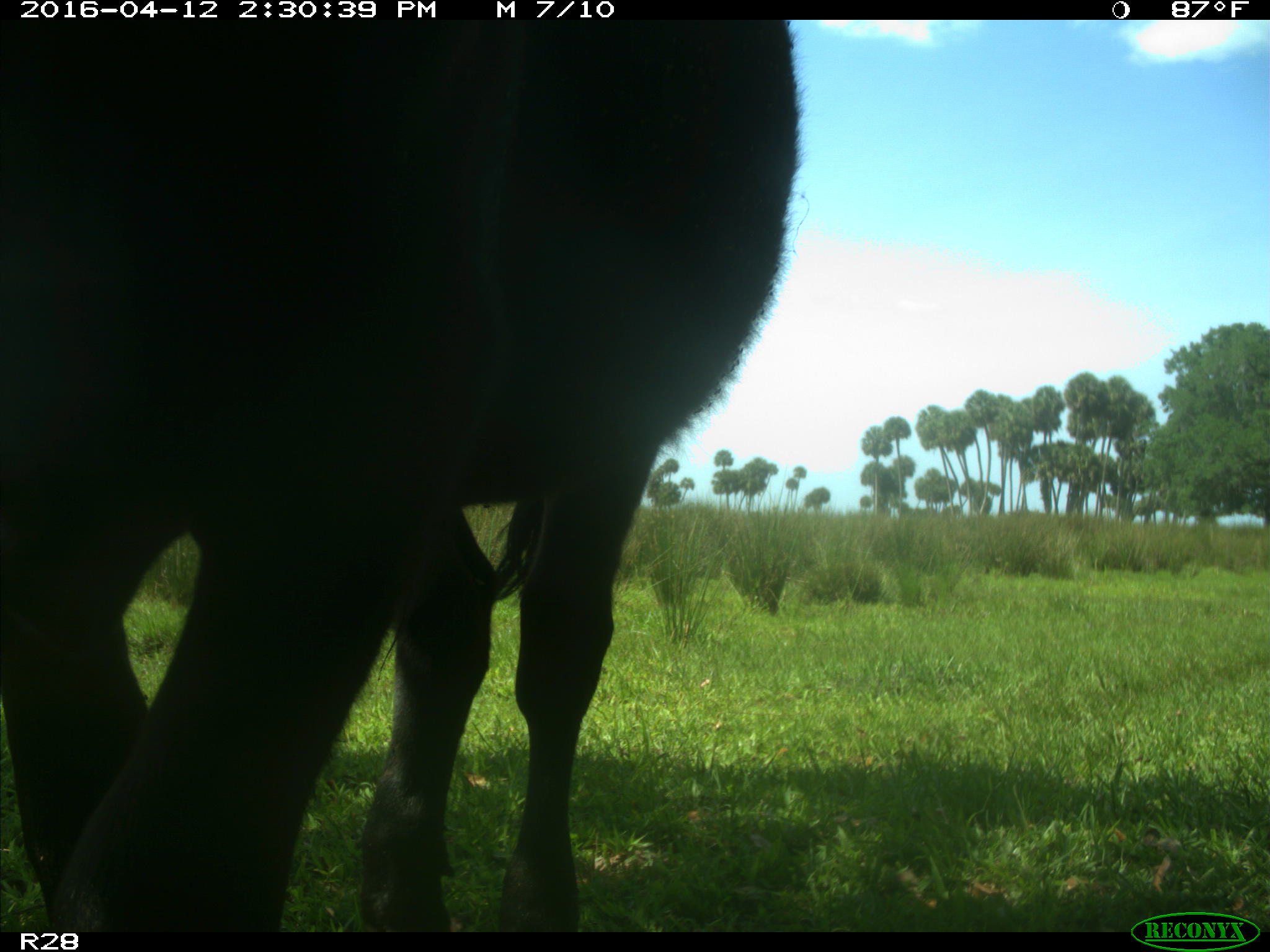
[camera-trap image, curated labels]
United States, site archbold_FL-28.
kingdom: Animalia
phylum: Chordata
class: Mammalia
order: Artiodactyla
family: Bovidae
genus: Bos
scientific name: Bos taurus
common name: domestic cow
Bos taurus (domestic cow).